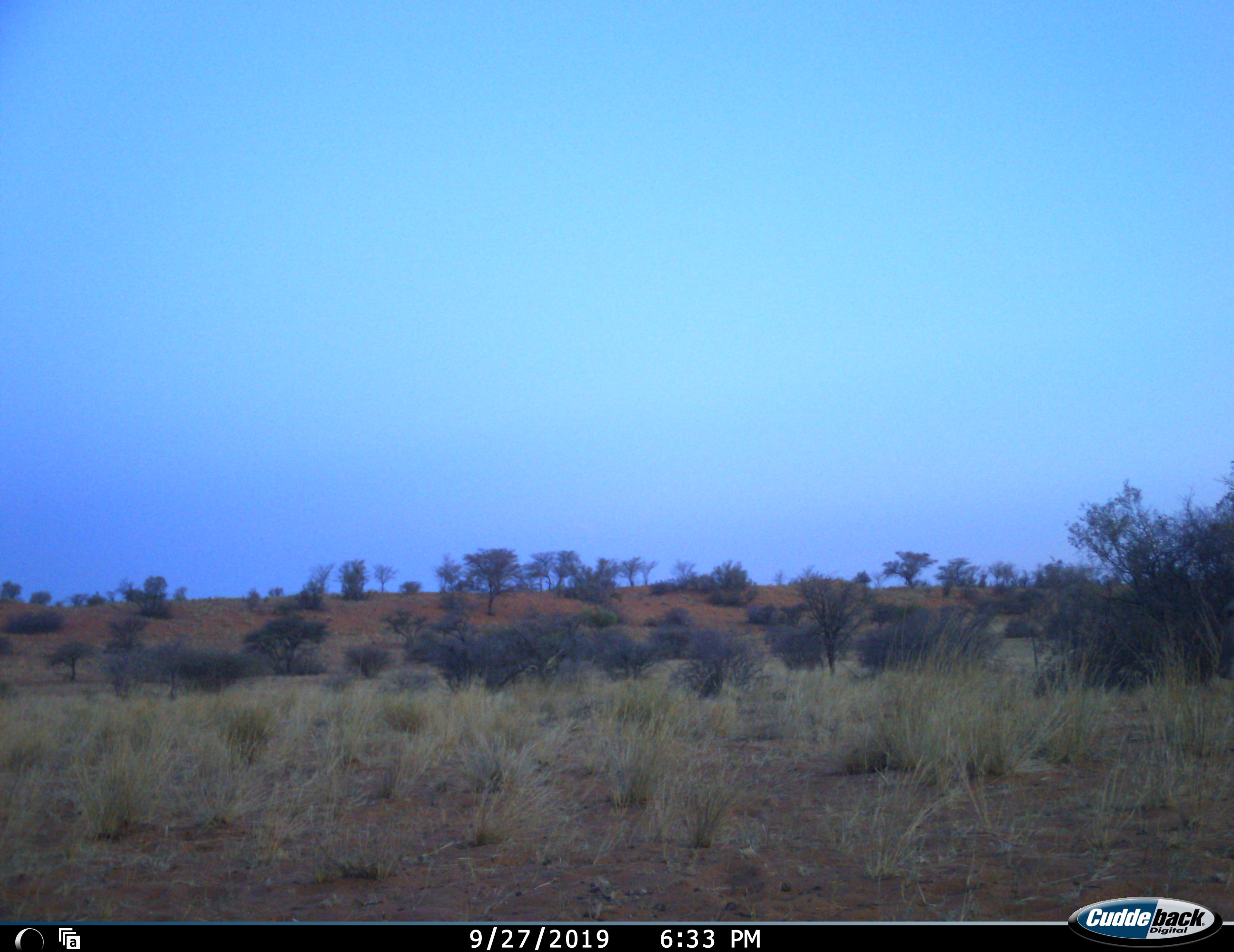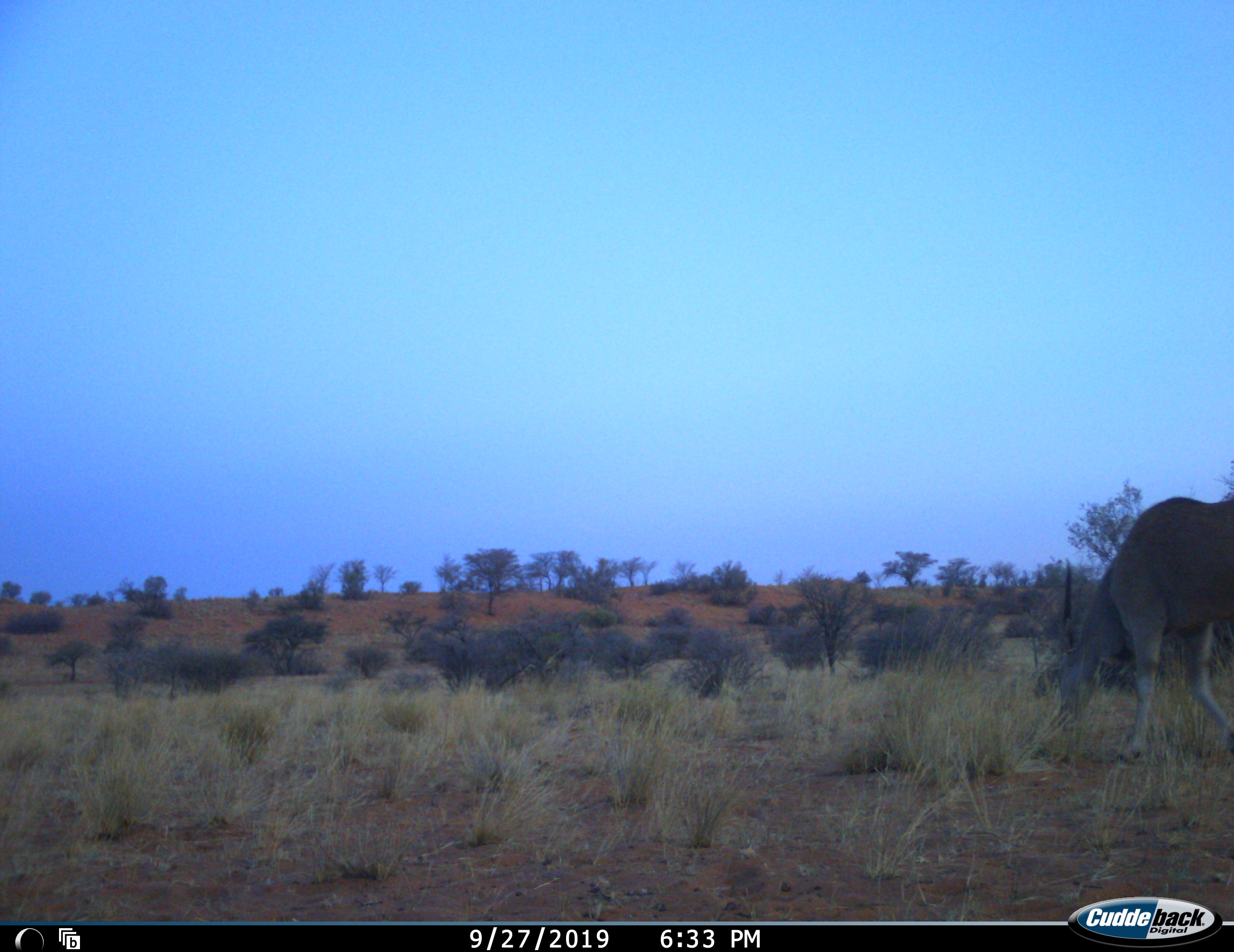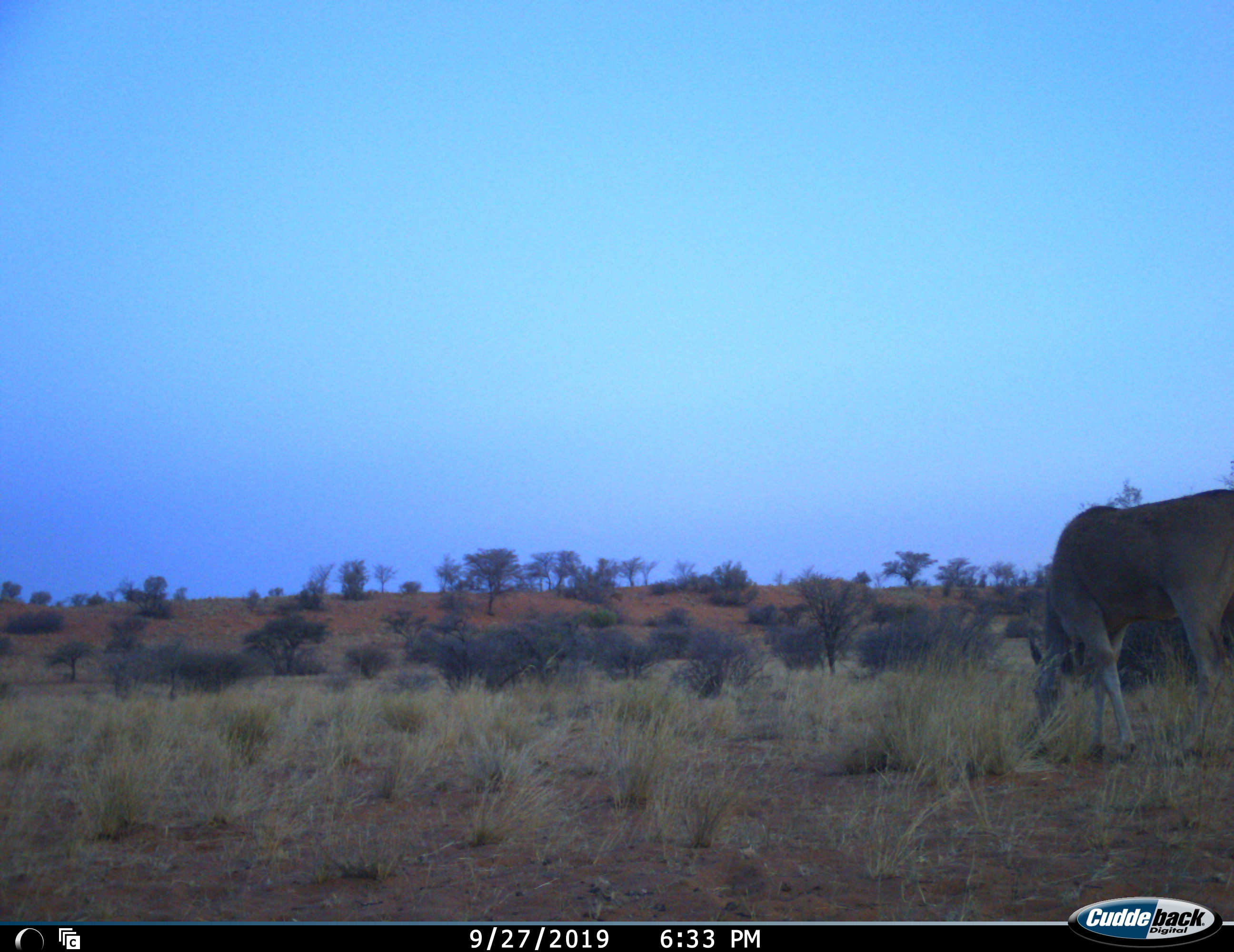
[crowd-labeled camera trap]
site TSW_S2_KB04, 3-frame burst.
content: unidentified animal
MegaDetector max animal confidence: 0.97